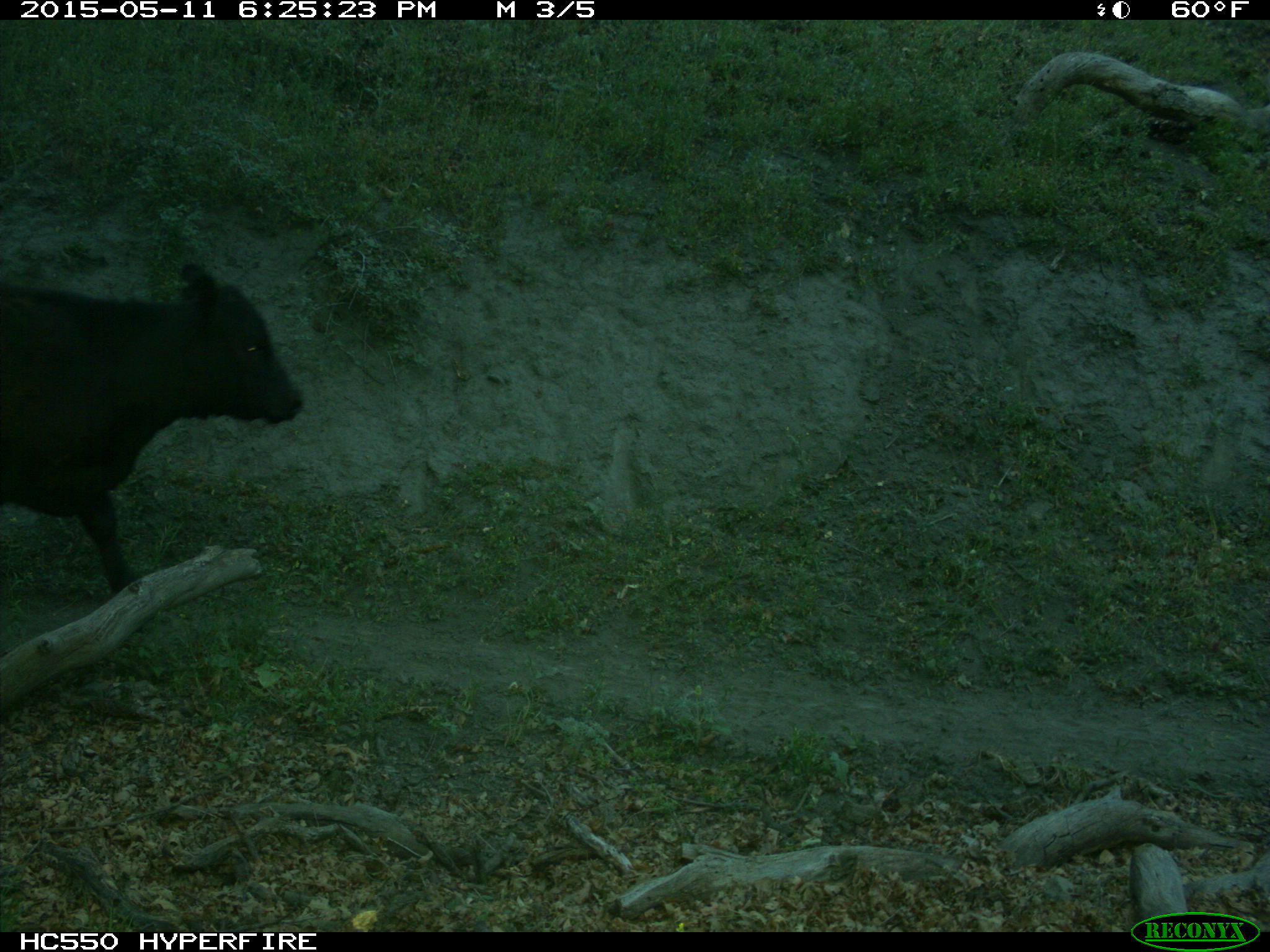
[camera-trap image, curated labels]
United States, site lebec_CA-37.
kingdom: Animalia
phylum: Chordata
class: Mammalia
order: Artiodactyla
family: Bovidae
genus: Bos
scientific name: Bos taurus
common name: domestic cow